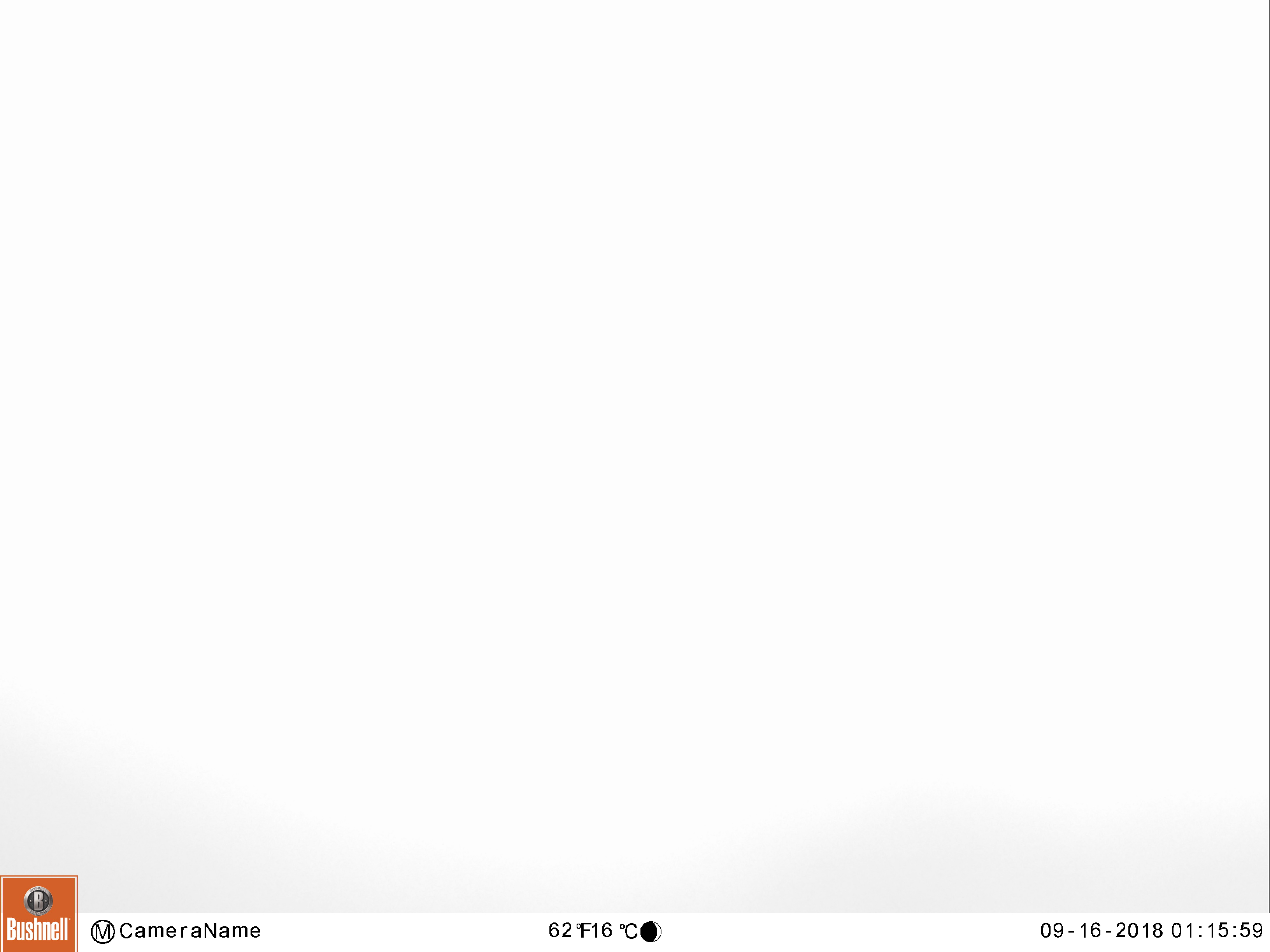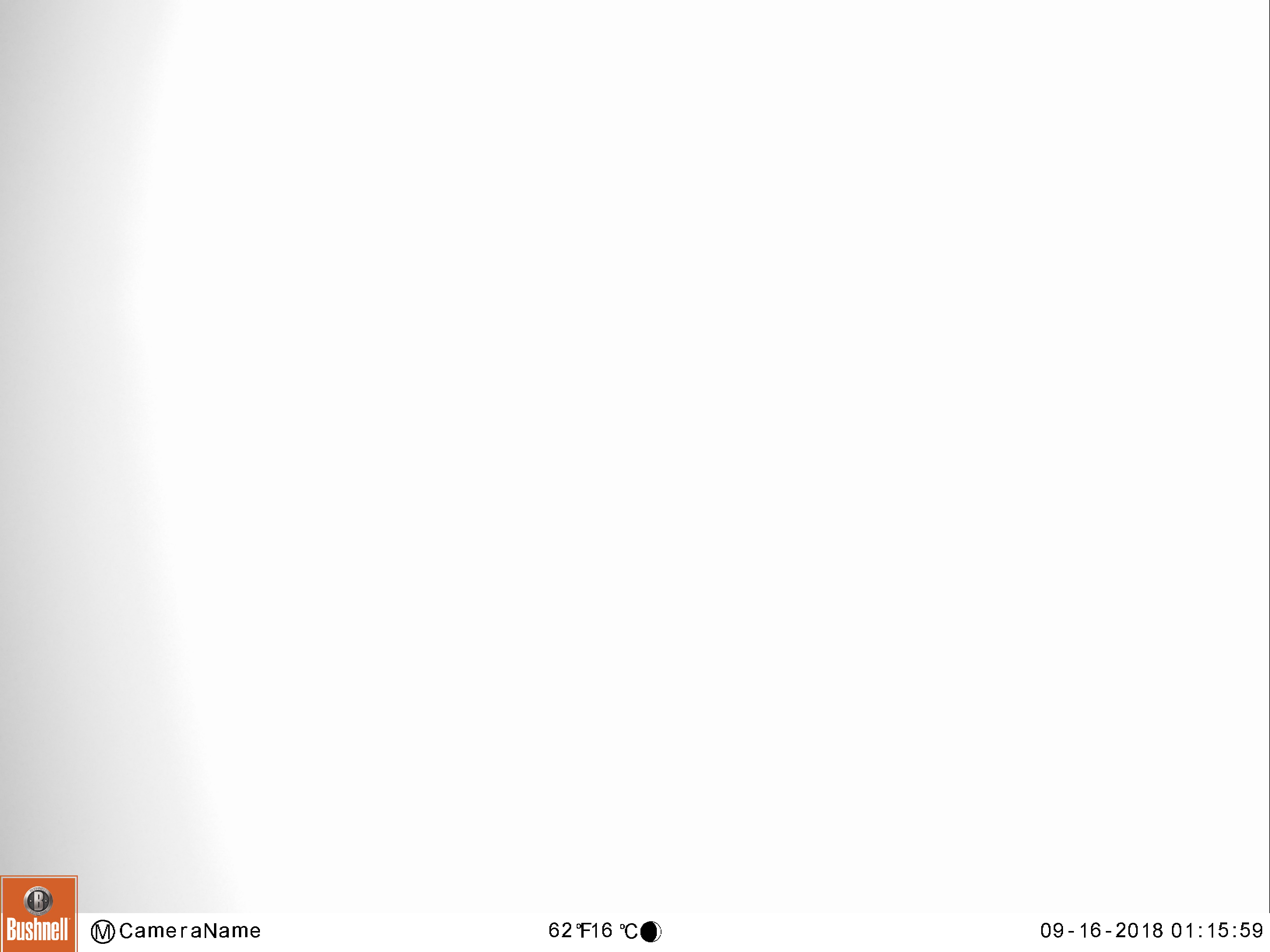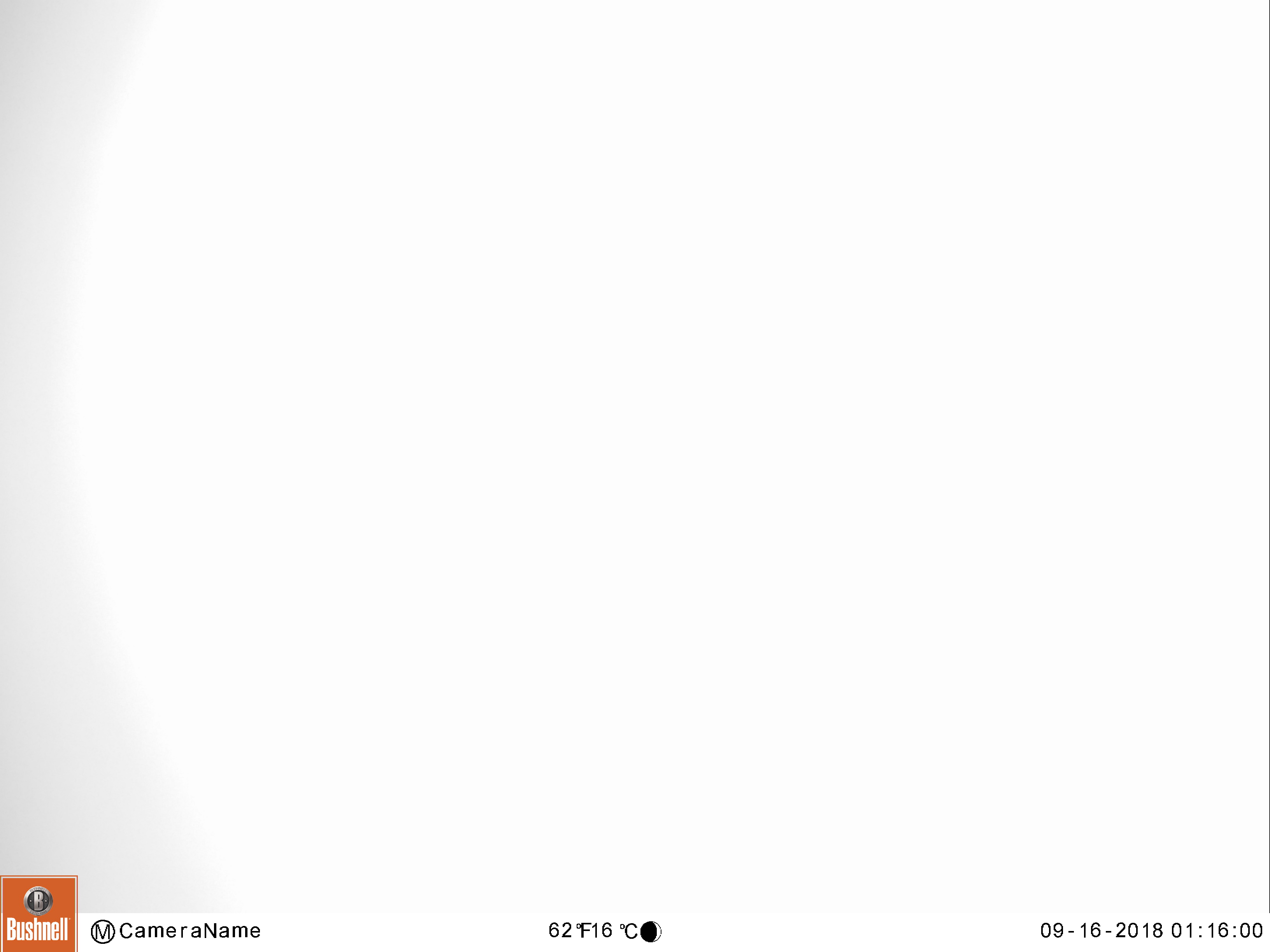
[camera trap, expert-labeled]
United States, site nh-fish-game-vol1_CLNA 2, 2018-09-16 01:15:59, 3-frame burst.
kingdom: Animalia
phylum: Chordata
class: Mammalia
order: Artiodactyla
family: Cervidae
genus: Alces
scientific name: Alces alces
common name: moose